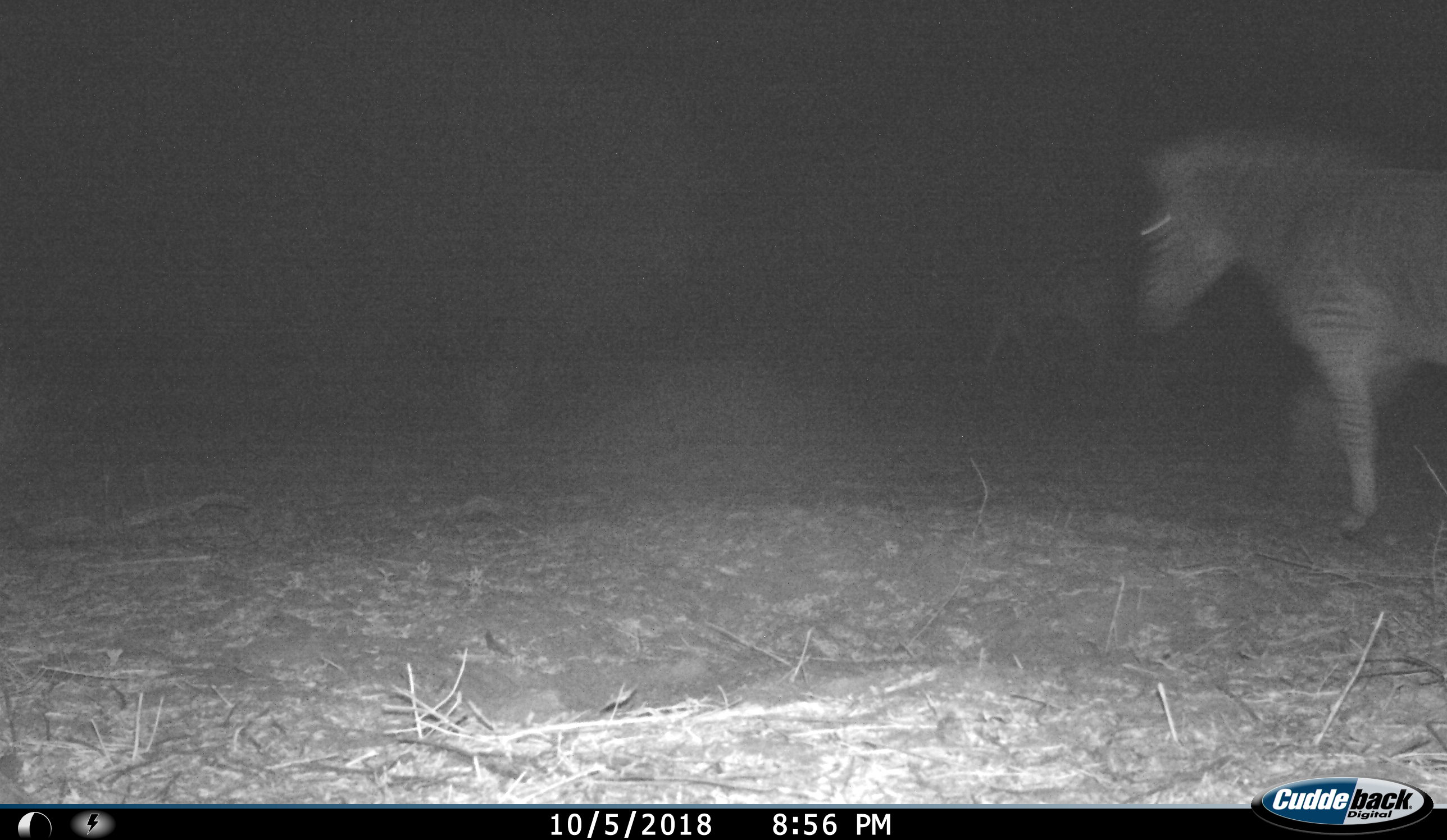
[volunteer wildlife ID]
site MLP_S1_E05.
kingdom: Animalia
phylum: Chordata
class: Mammalia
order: Perissodactyla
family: Equidae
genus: Equus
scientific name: Equus quagga burchellii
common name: burchell's zebra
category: zebraburchells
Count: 1.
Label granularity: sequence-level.